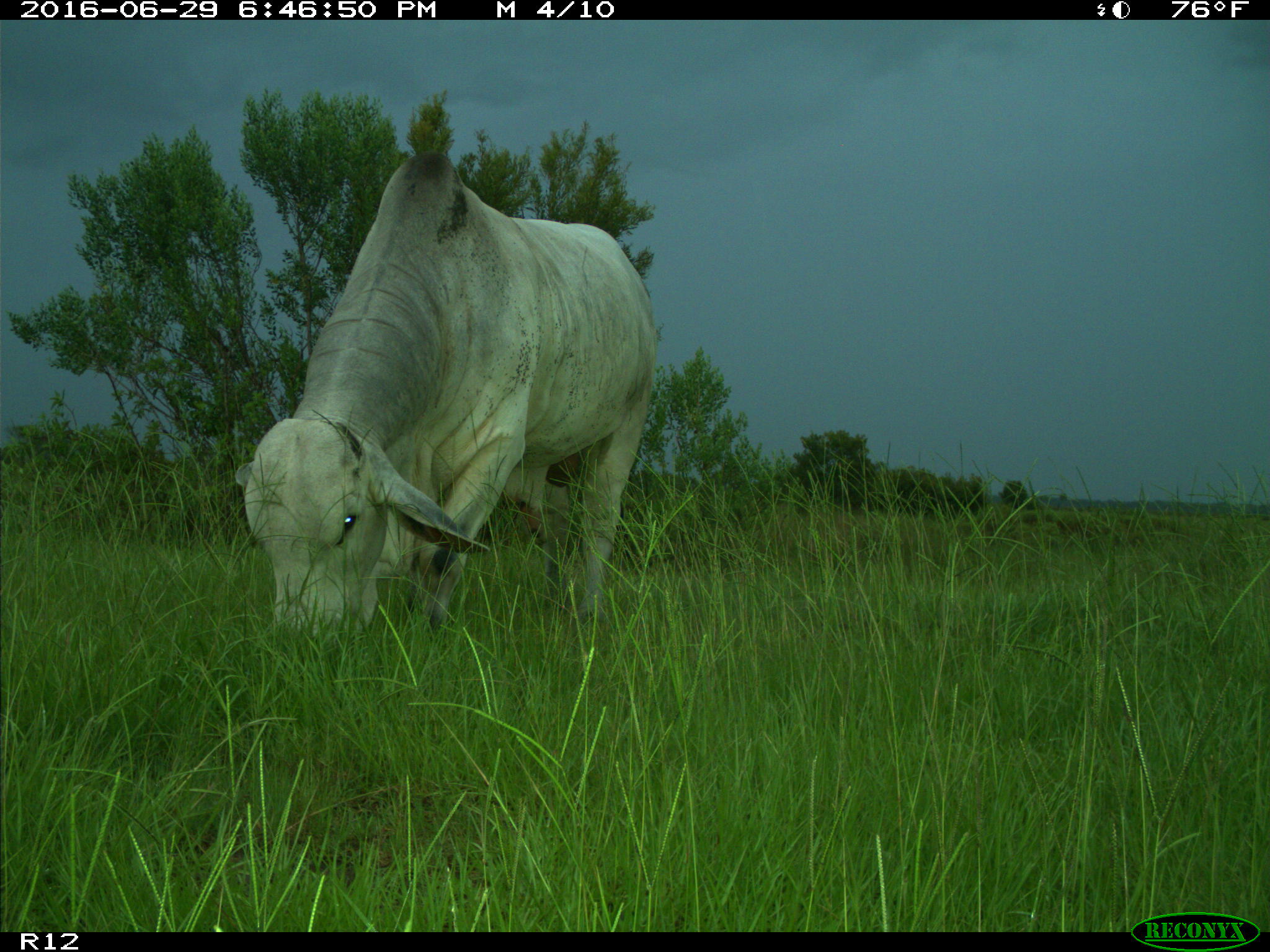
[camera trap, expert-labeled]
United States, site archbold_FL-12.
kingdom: Animalia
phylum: Chordata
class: Mammalia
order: Artiodactyla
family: Bovidae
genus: Bos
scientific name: Bos taurus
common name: domestic cow